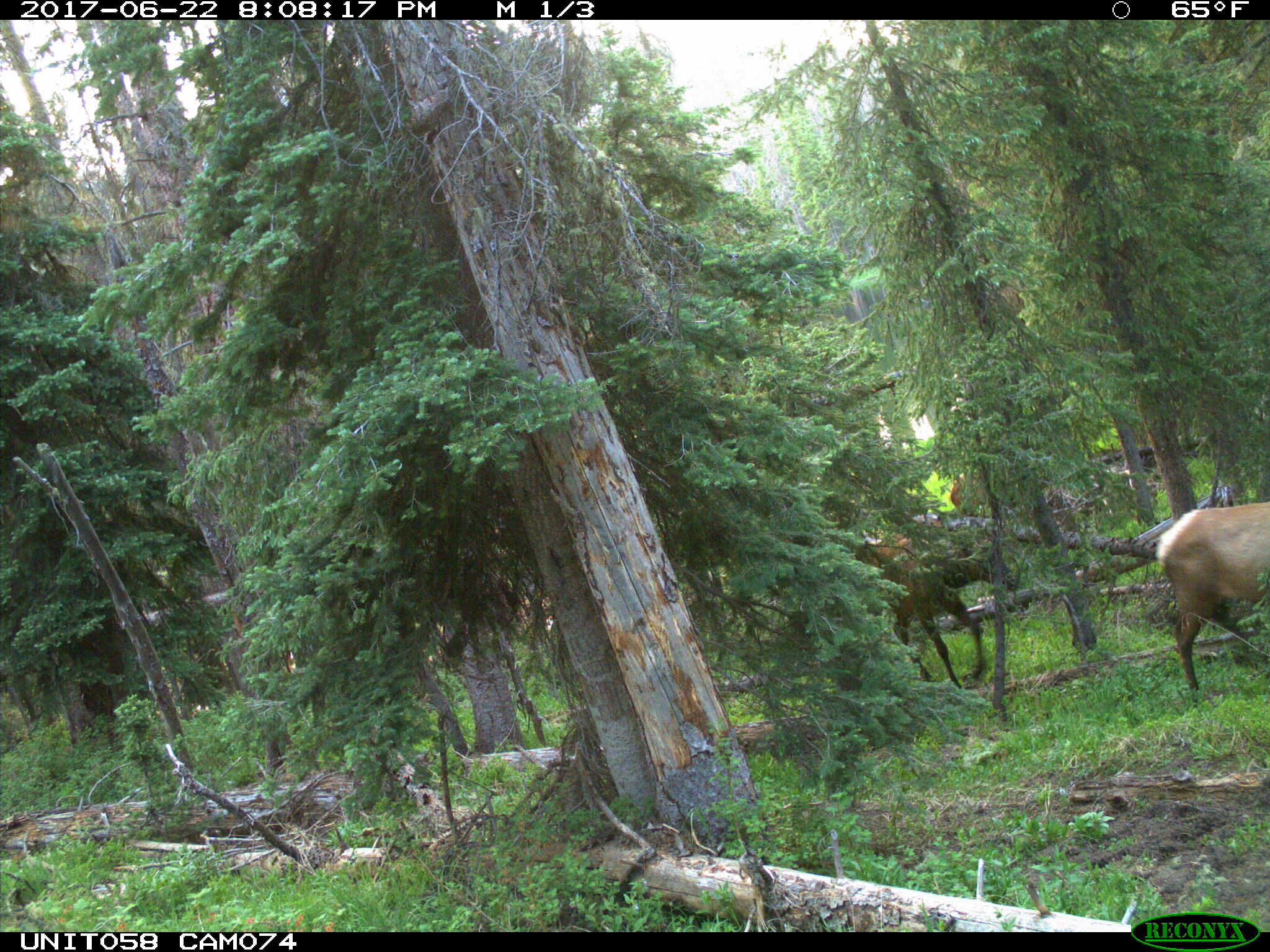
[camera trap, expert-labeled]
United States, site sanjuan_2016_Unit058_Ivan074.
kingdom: Animalia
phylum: Chordata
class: Mammalia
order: Artiodactyla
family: Cervidae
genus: Cervus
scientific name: Cervus elaphus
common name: red deer